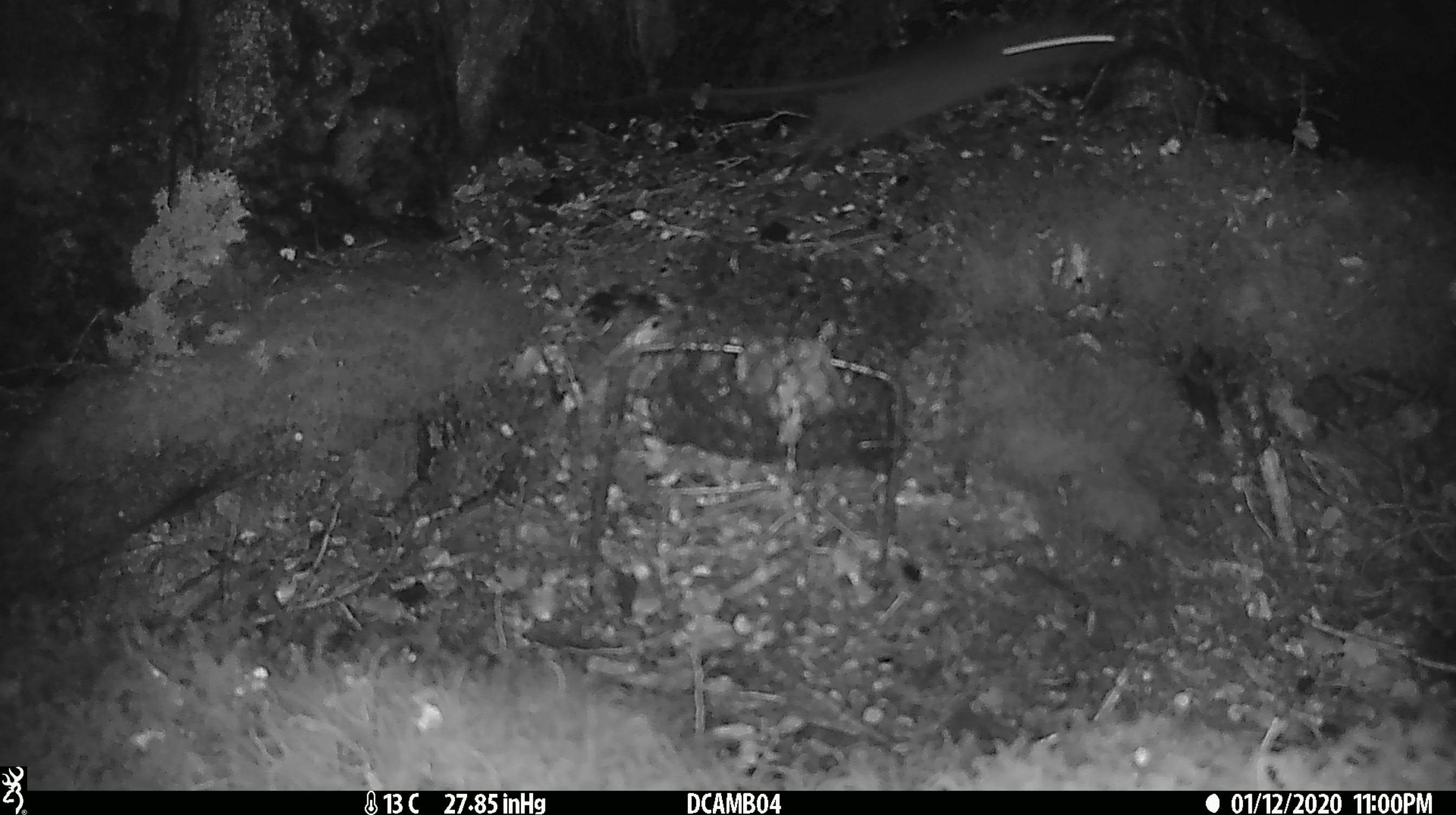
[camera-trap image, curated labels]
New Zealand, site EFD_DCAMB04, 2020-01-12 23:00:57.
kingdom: Animalia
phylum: Chordata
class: Mammalia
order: Rodentia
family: Muridae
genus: Mus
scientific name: Mus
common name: mouse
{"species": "mouse (Mus)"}